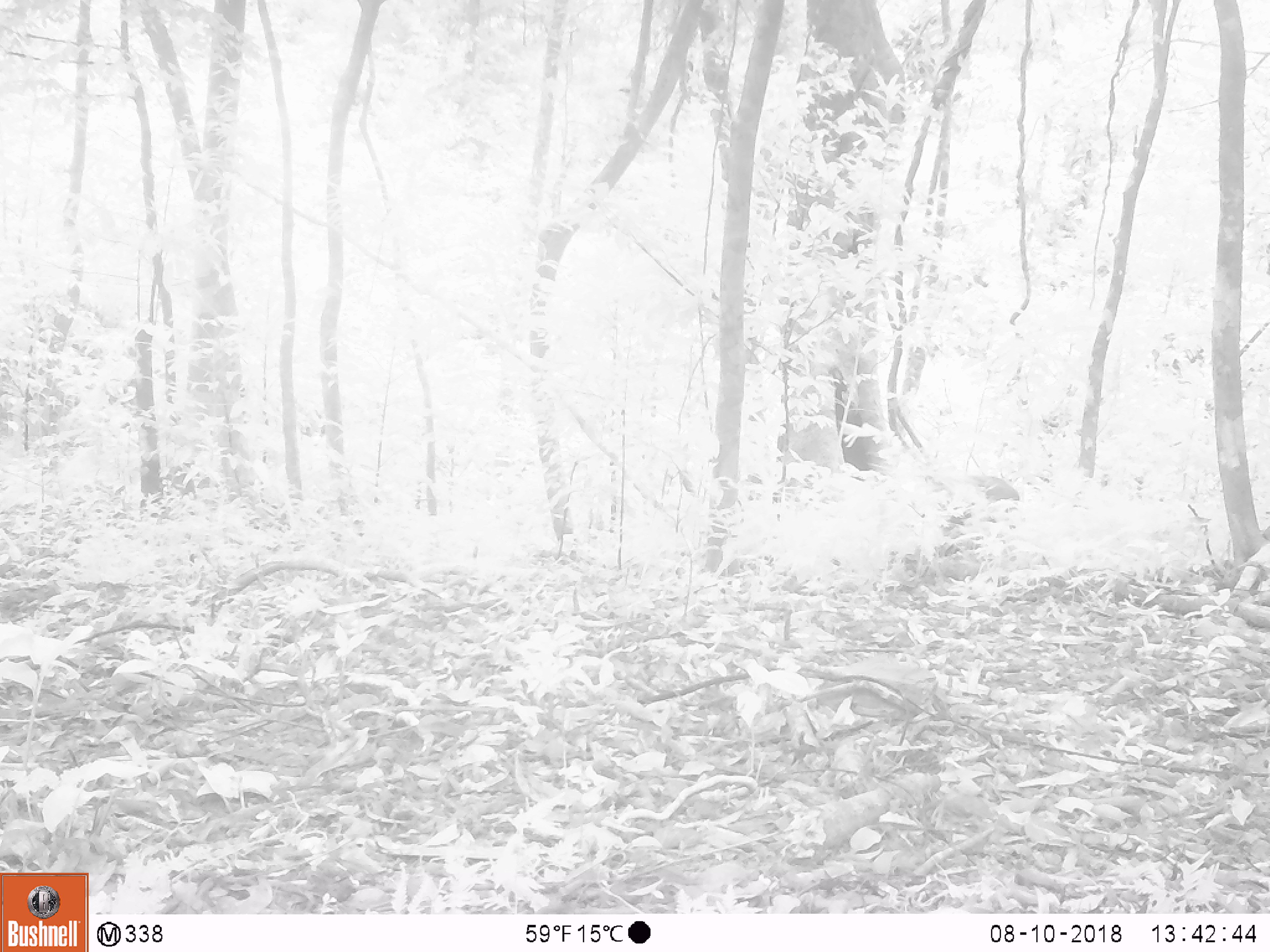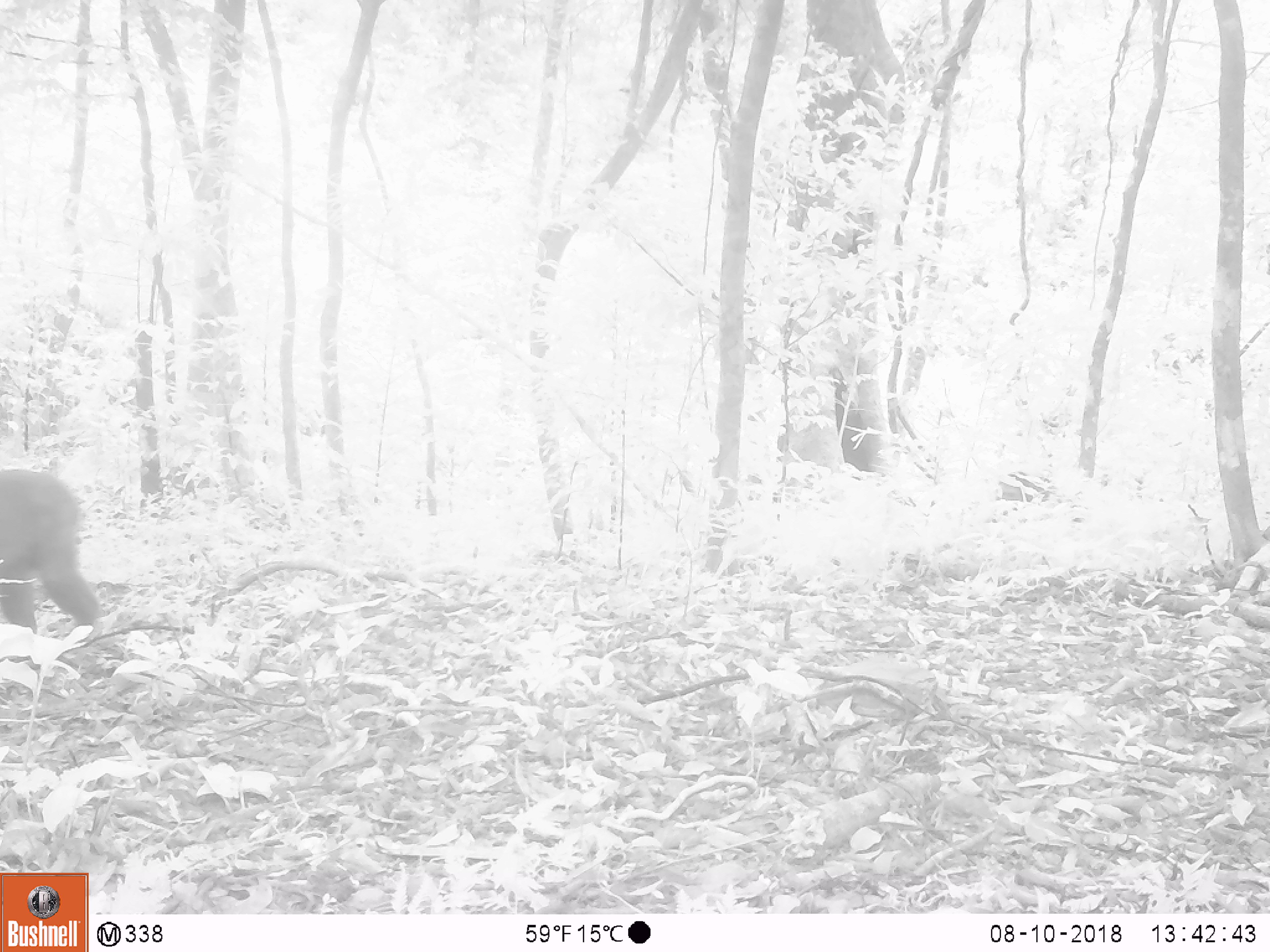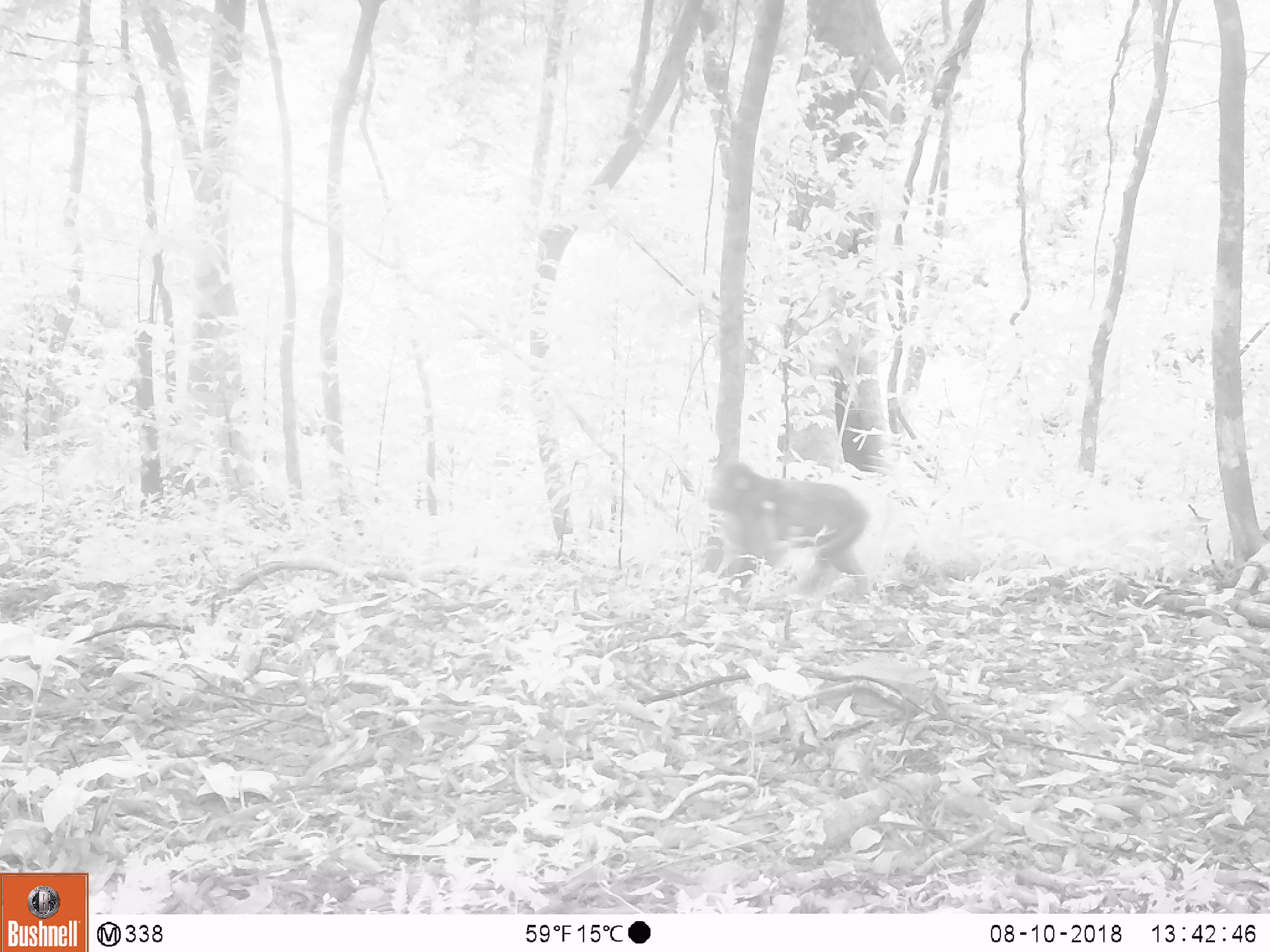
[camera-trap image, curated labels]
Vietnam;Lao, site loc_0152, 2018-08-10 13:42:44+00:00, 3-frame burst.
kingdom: Animalia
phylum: Chordata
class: Mammalia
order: Primates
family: Cercopithecidae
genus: Macaca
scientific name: Macaca arctoides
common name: stump-tailed macaque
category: stump tailed macaque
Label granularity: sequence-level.